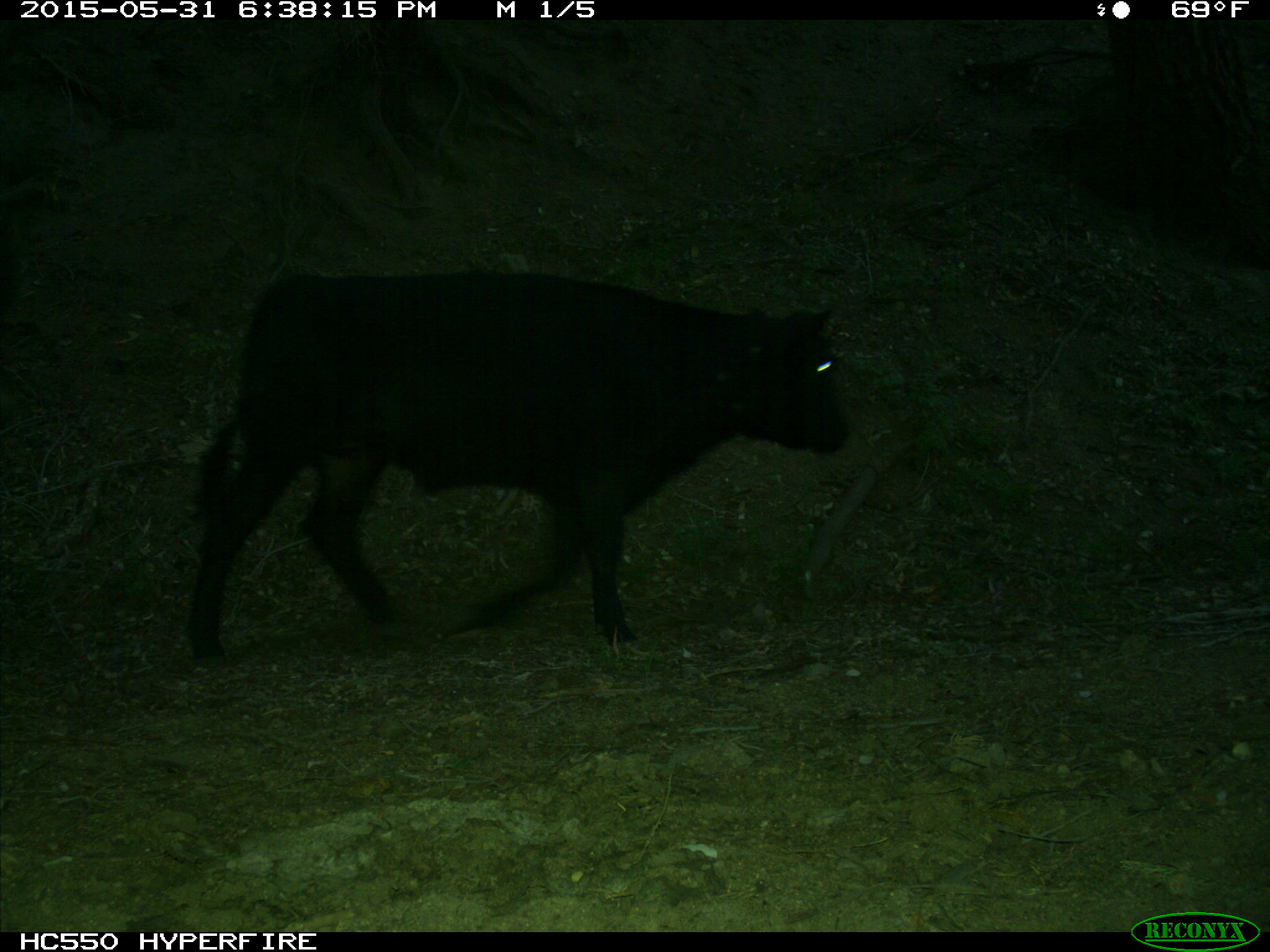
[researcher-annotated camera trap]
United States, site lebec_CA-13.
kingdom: Animalia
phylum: Chordata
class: Mammalia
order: Artiodactyla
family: Bovidae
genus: Bos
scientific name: Bos taurus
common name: domestic cow